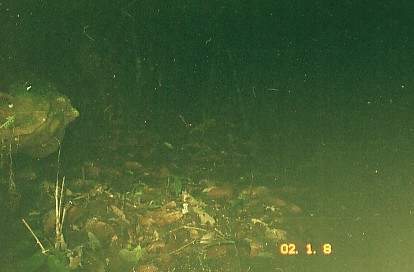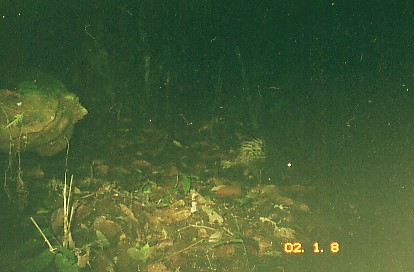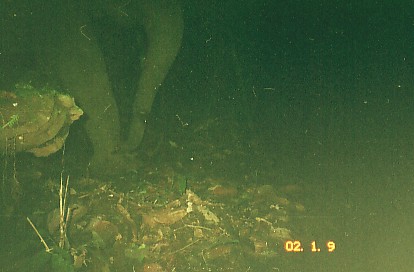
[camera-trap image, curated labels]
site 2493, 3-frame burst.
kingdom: Animalia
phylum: Chordata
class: Mammalia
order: Rodentia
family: Hystricidae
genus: Hystrix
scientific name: Hystrix brachyura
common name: east asian porcupine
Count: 1.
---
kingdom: Animalia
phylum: Chordata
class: Mammalia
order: Proboscidea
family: Elephantidae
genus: Elephas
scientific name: Elephas maximus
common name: asian elephant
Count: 1.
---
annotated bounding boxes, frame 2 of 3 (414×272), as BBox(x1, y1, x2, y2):
hystrix brachyura: BBox(218, 138, 298, 199)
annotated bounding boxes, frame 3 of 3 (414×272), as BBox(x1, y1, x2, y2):
elephas maximus: BBox(0, 0, 187, 178)